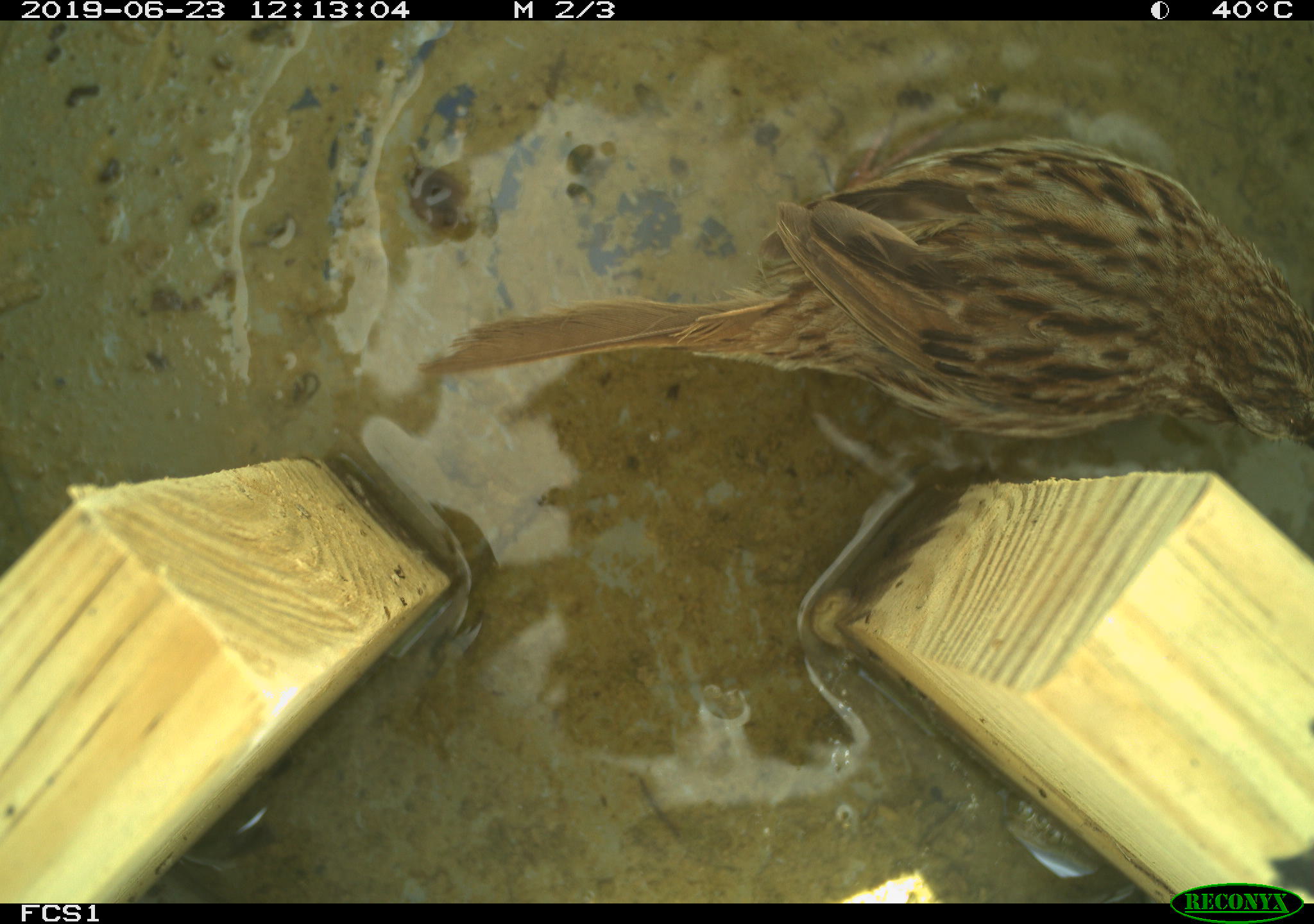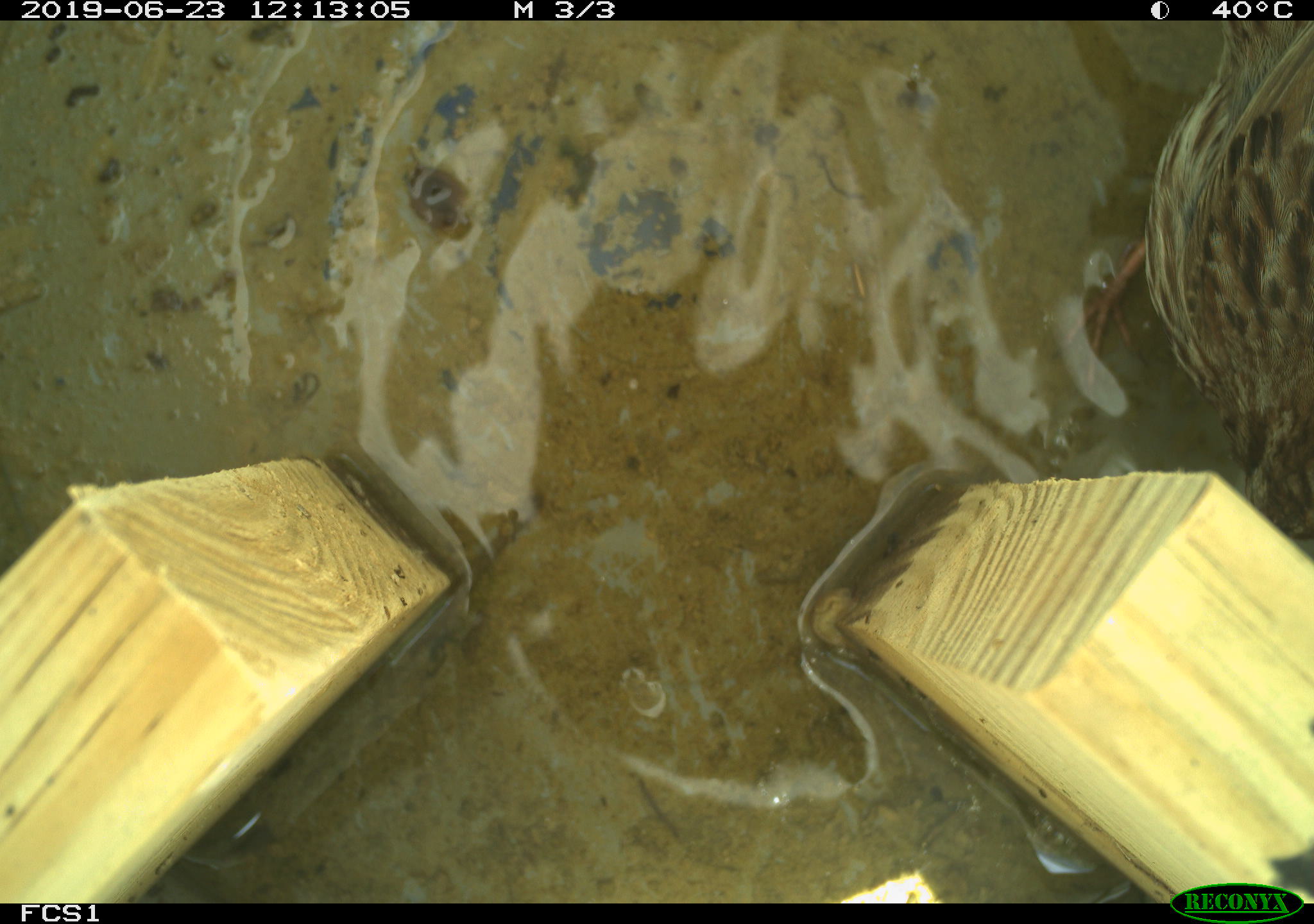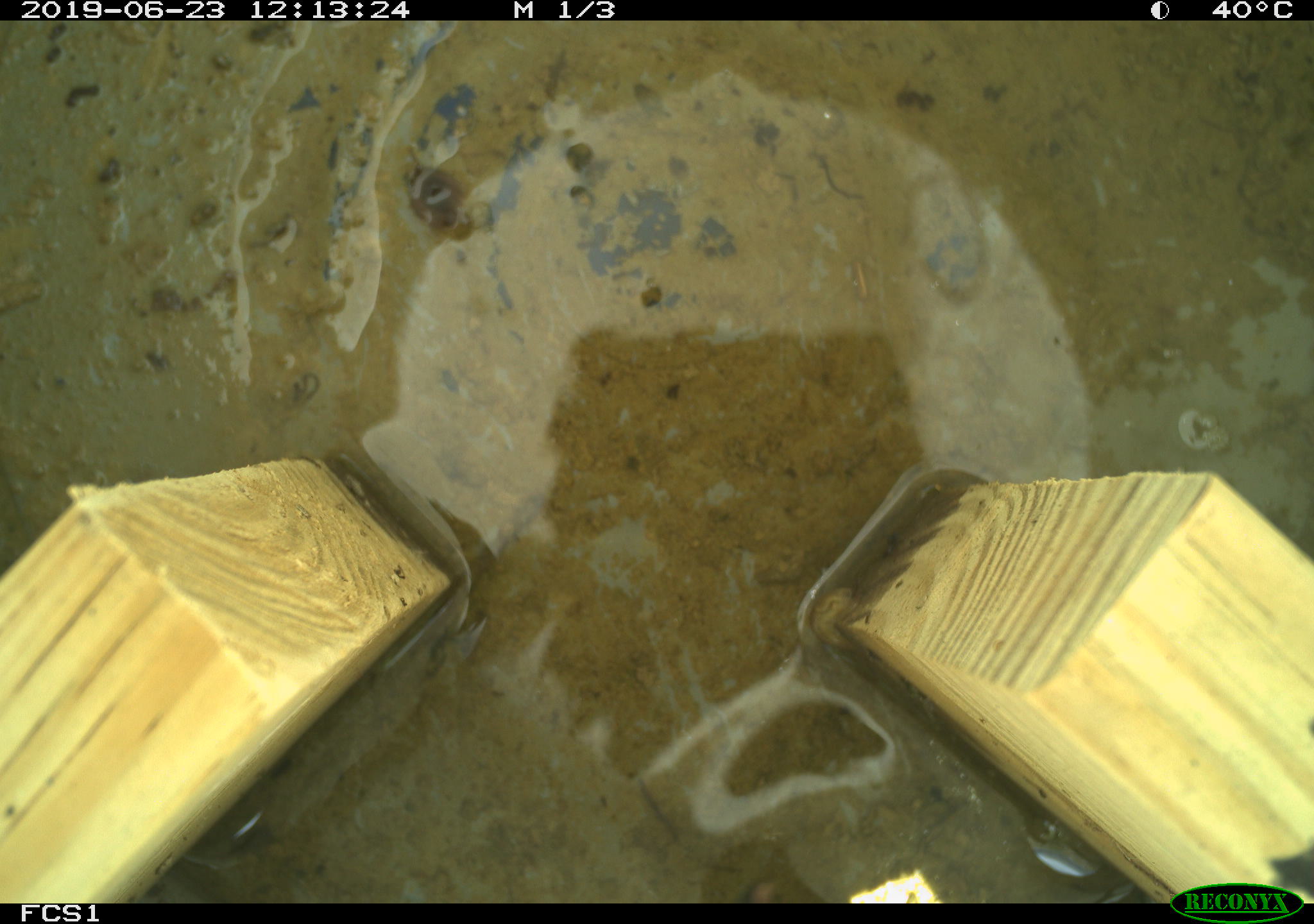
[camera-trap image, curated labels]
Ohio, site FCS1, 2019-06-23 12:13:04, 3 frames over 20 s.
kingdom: Animalia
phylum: Chordata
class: Aves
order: Passeriformes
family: Passerellidae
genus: Melospiza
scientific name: Melospiza melodia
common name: song sparrow